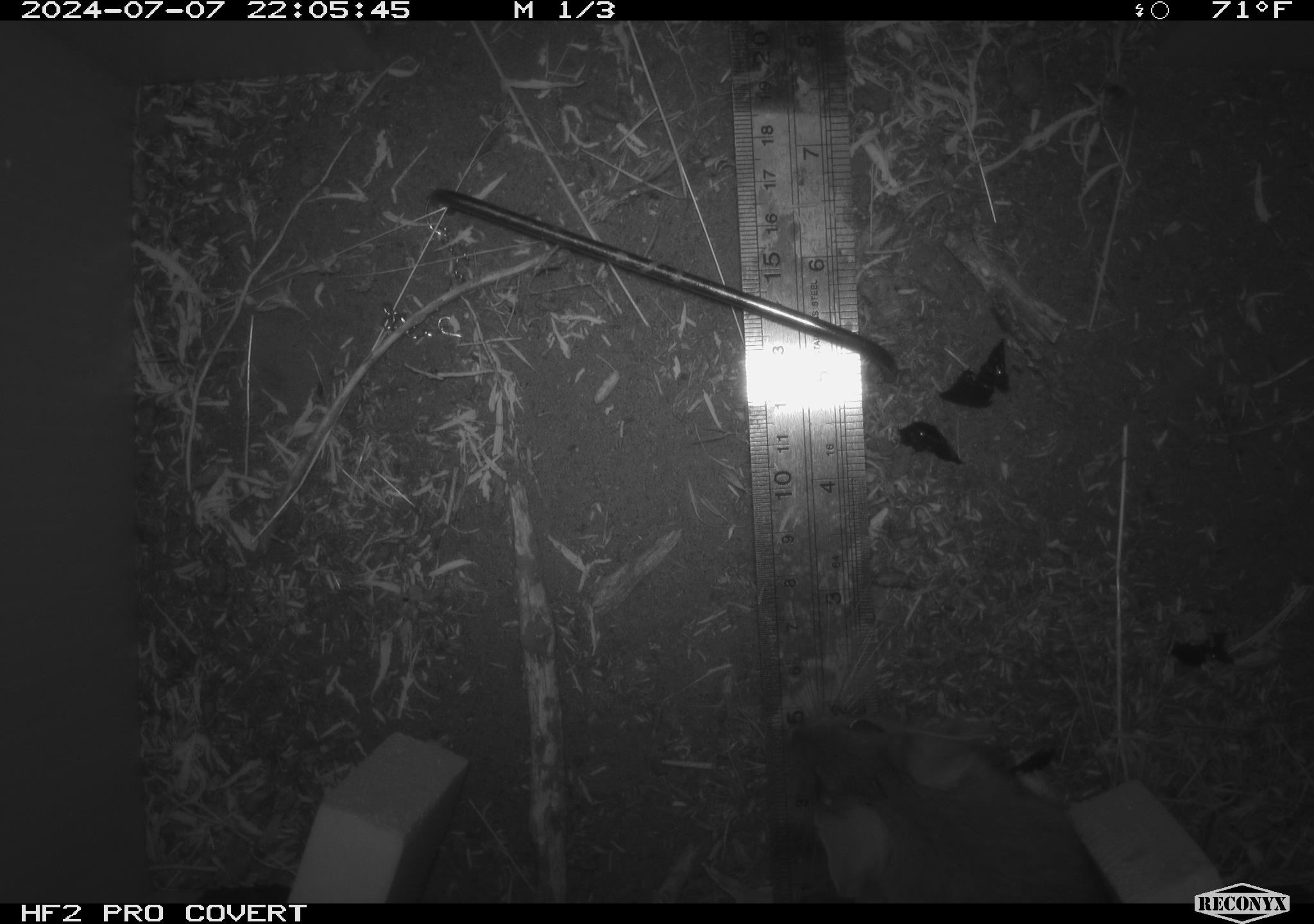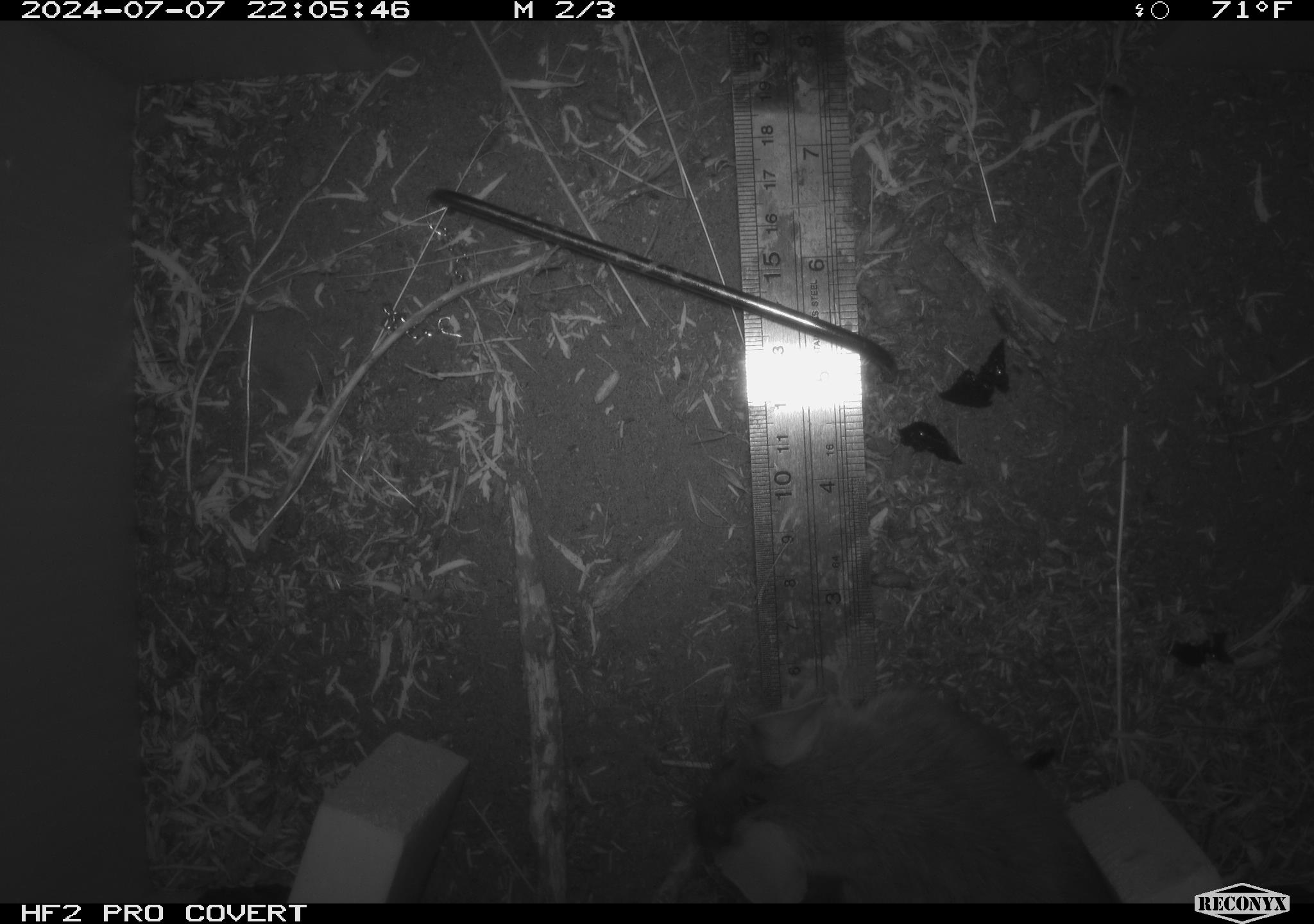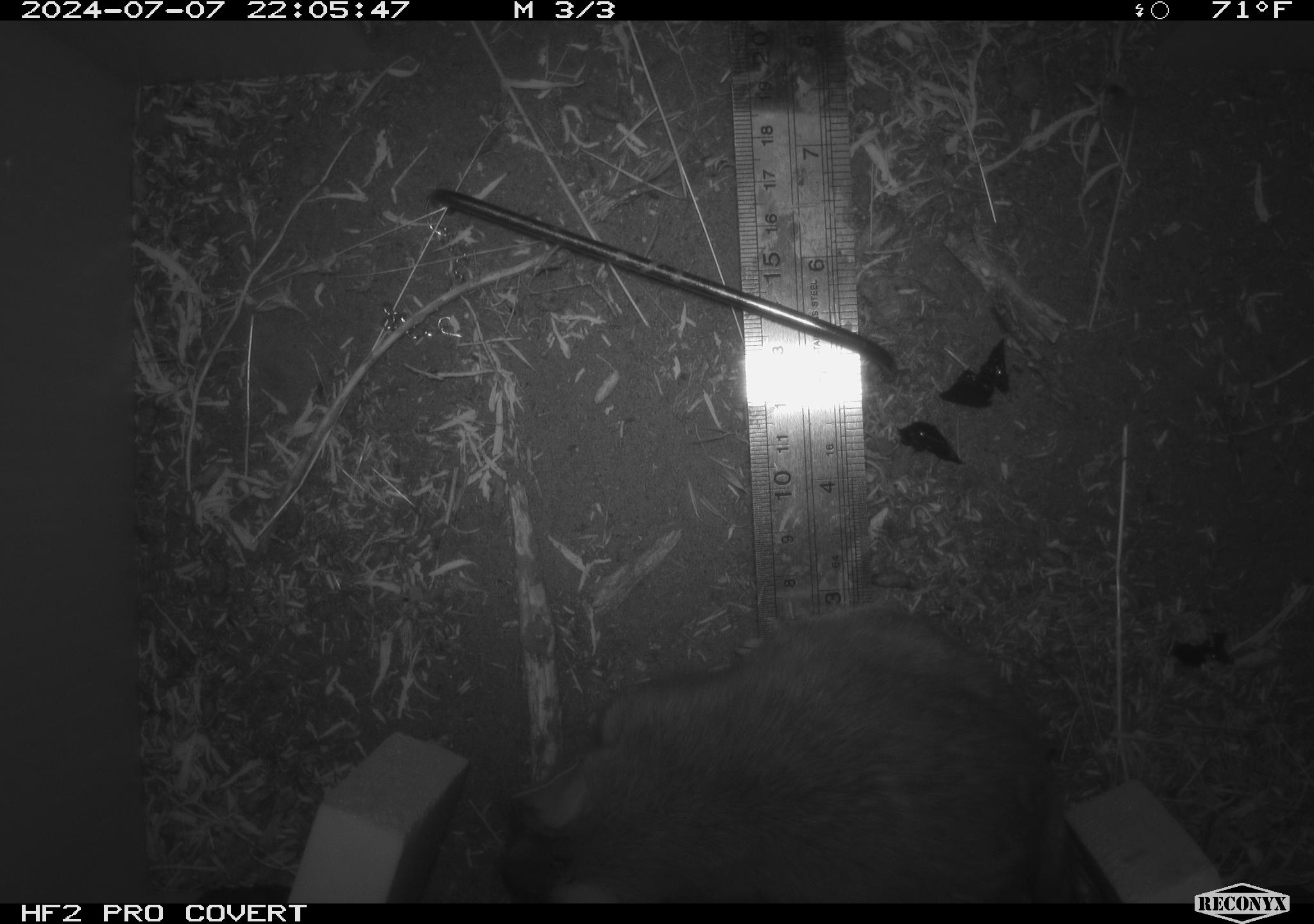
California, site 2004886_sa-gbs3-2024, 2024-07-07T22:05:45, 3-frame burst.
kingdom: Animalia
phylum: Chordata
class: Mammalia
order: Rodentia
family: Cricetidae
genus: Neotoma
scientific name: Neotoma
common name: pack rat or woodrat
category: neotoma species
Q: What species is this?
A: Neotoma species (pack rat or woodrat) (Neotoma).